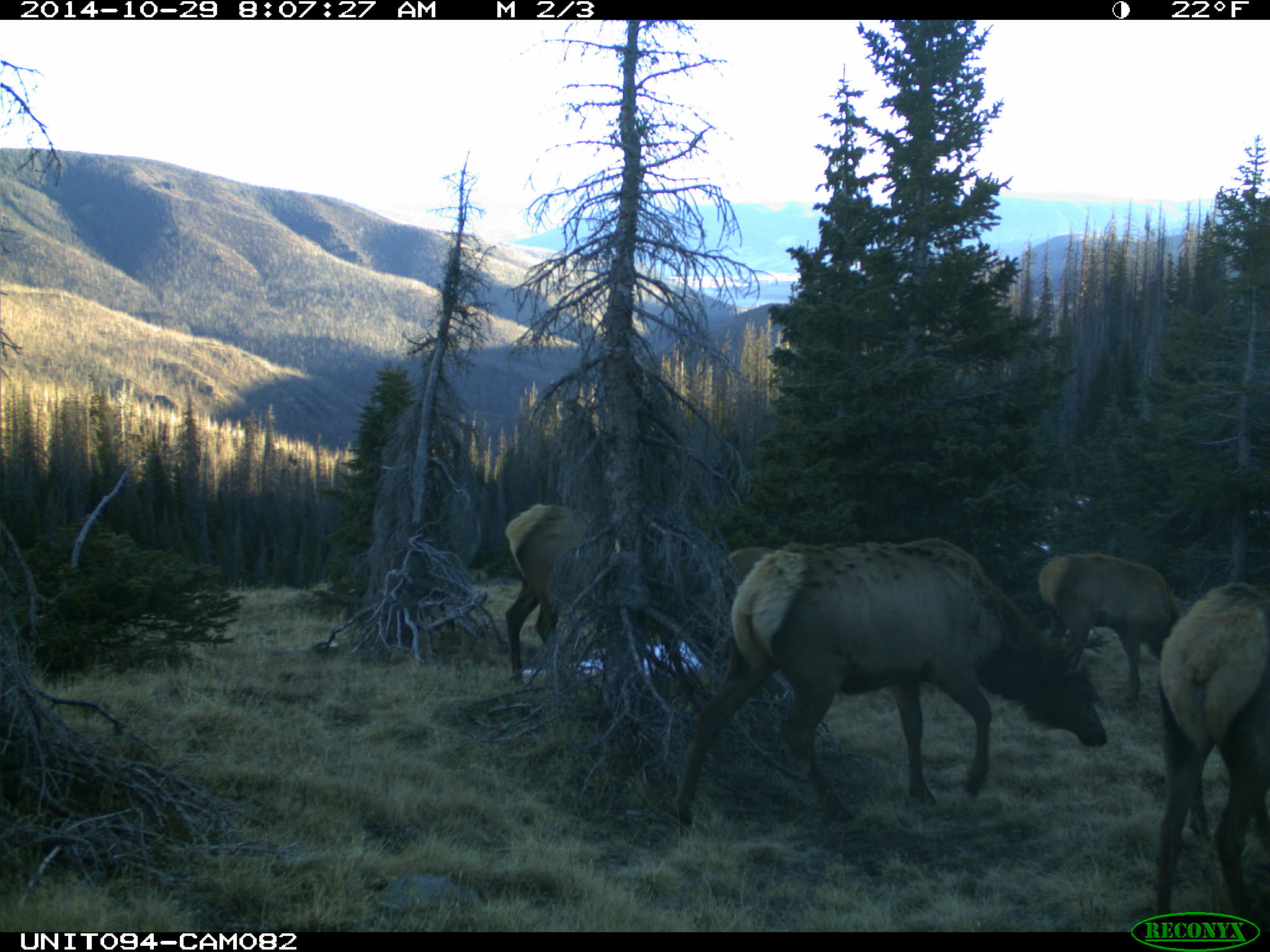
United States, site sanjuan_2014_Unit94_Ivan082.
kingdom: Animalia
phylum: Chordata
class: Mammalia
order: Artiodactyla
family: Cervidae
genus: Cervus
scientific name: Cervus elaphus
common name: red deer